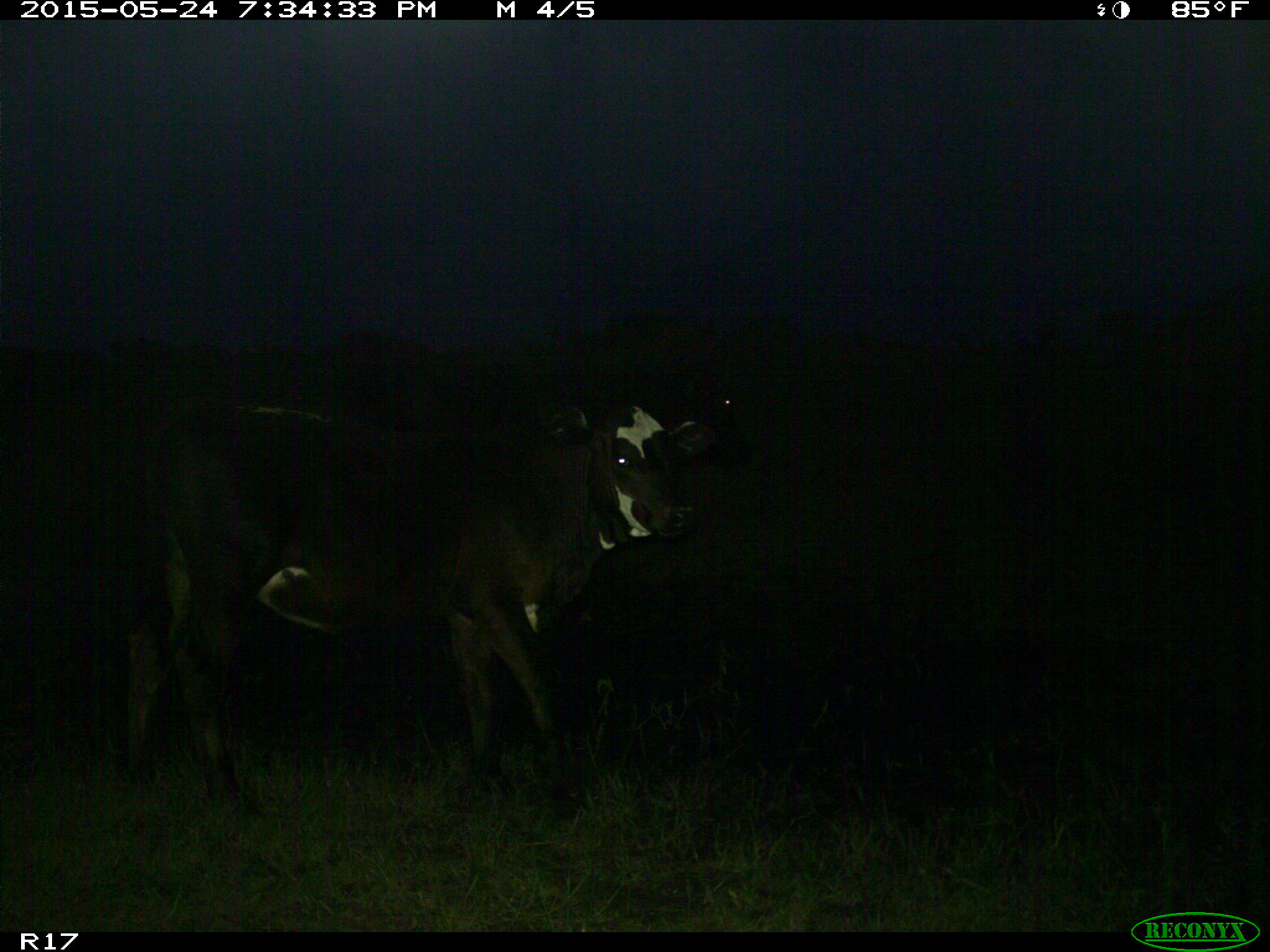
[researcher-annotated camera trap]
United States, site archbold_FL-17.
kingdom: Animalia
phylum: Chordata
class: Mammalia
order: Artiodactyla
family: Bovidae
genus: Bos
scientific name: Bos taurus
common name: domestic cow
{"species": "Bos taurus (domestic cow)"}